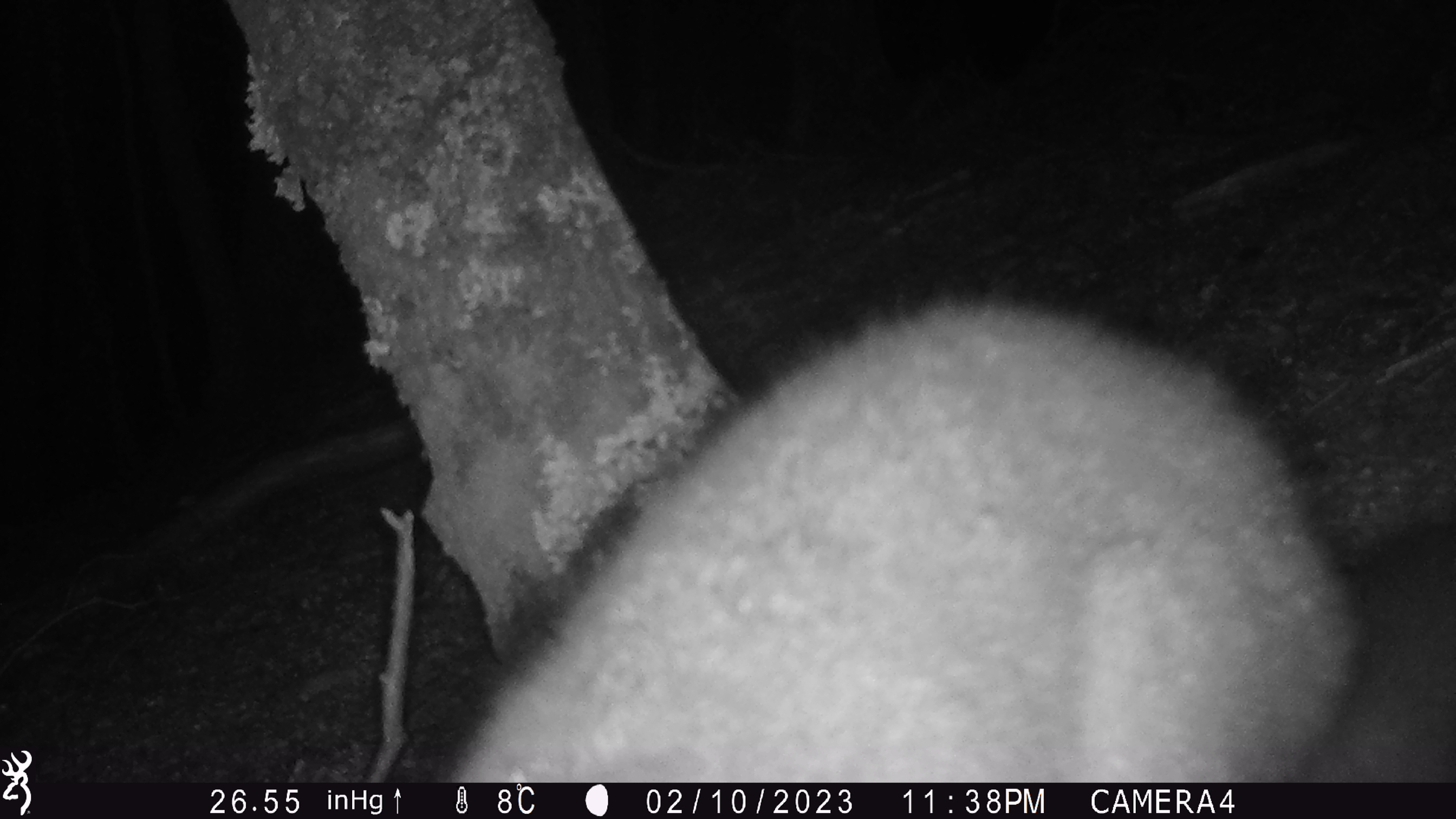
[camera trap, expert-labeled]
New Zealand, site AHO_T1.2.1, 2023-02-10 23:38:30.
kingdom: Animalia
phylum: Chordata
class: Mammalia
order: Carnivora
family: Mustelidae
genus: Mustela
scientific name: Mustela erminea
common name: stoat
Stoat (Mustela erminea).